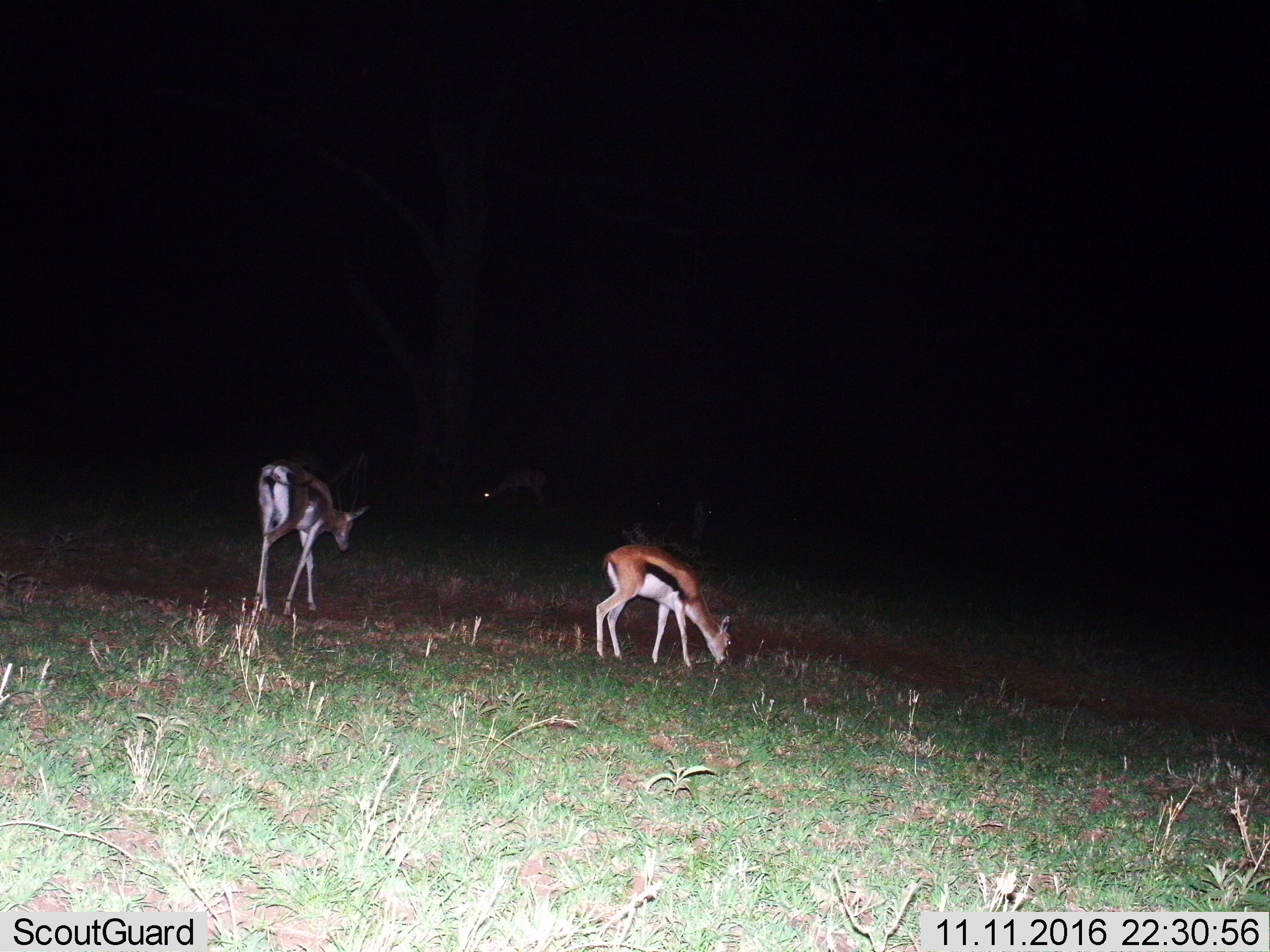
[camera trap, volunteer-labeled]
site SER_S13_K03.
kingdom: Animalia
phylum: Chordata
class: Mammalia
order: Artiodactyla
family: Bovidae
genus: Eudorcas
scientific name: Eudorcas thomsonii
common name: thomson's gazelle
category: gazellethomsons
Gazellethomsons (thomson's gazelle) (Eudorcas thomsonii), count 2. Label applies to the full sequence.